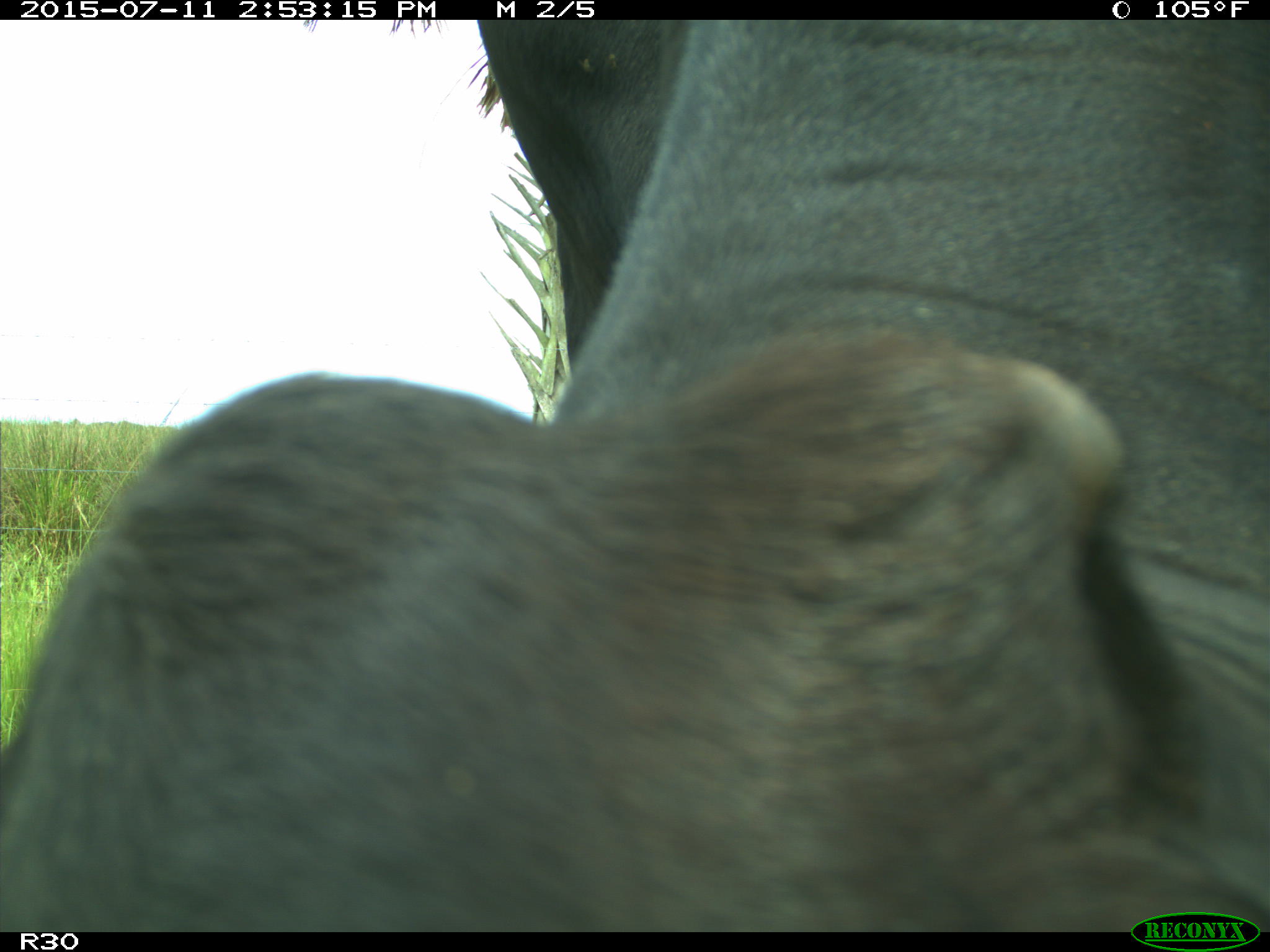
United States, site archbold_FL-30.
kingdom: Animalia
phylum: Chordata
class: Mammalia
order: Artiodactyla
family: Bovidae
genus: Bos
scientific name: Bos taurus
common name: domestic cow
Bos taurus (domestic cow).